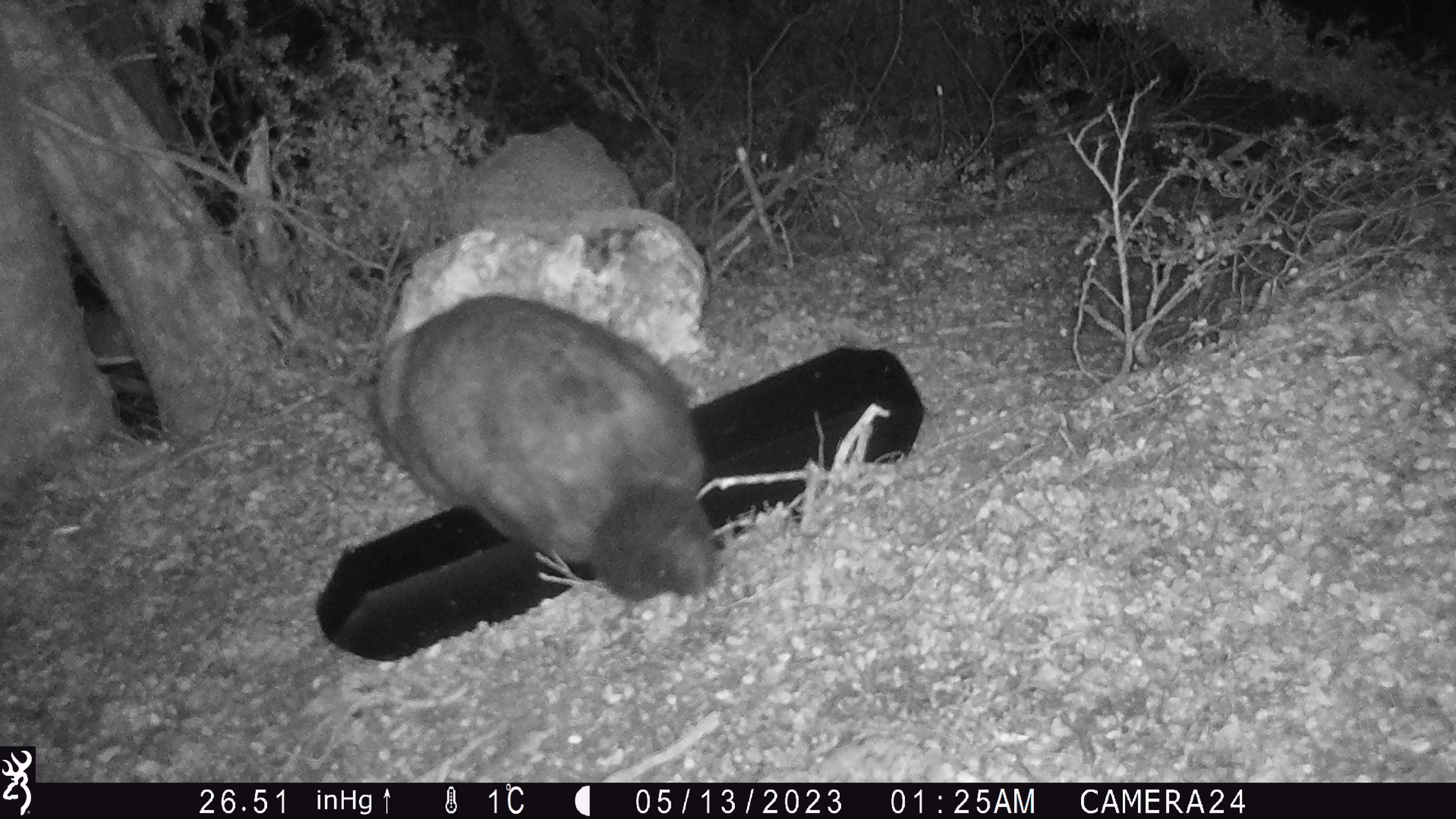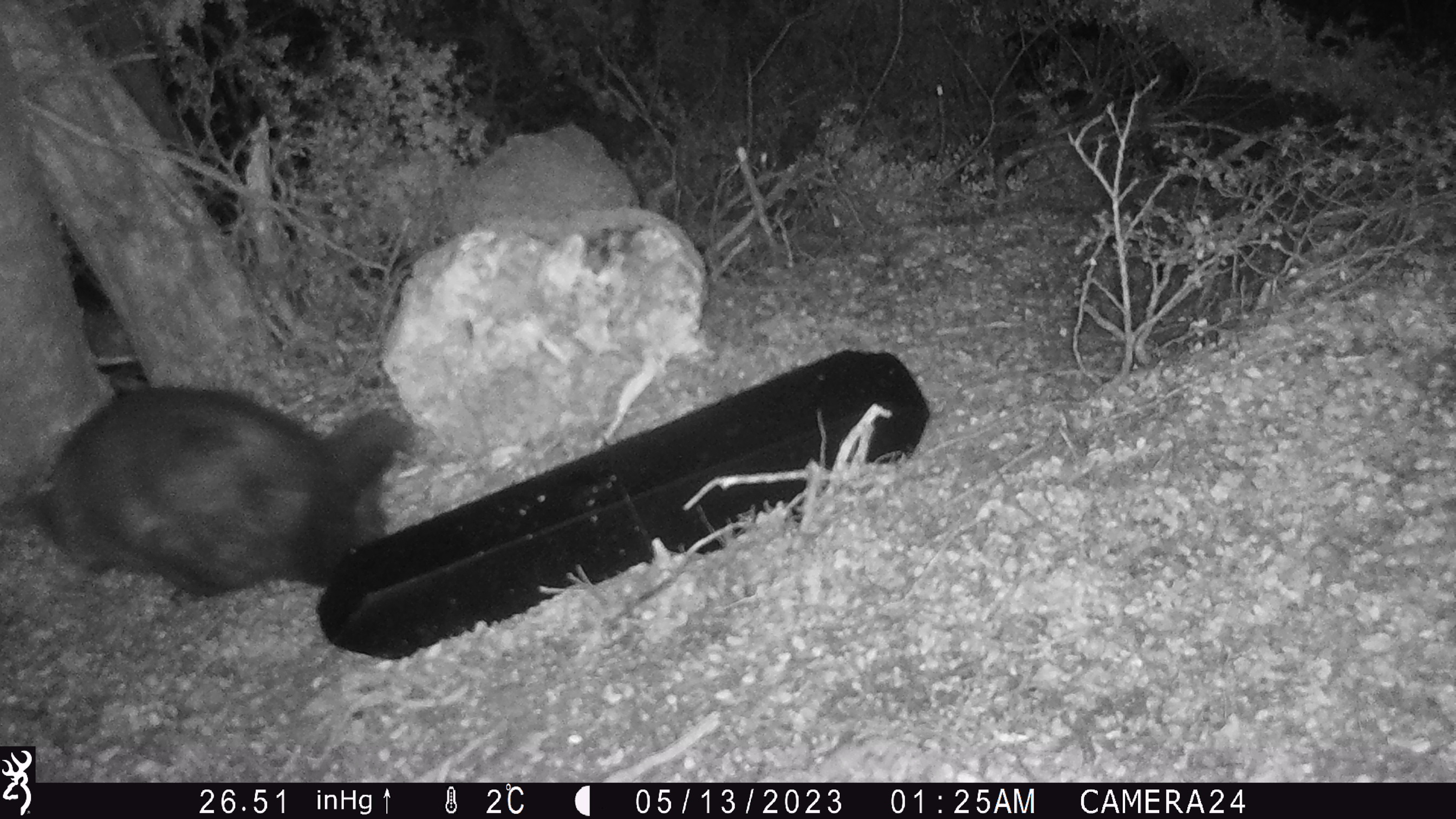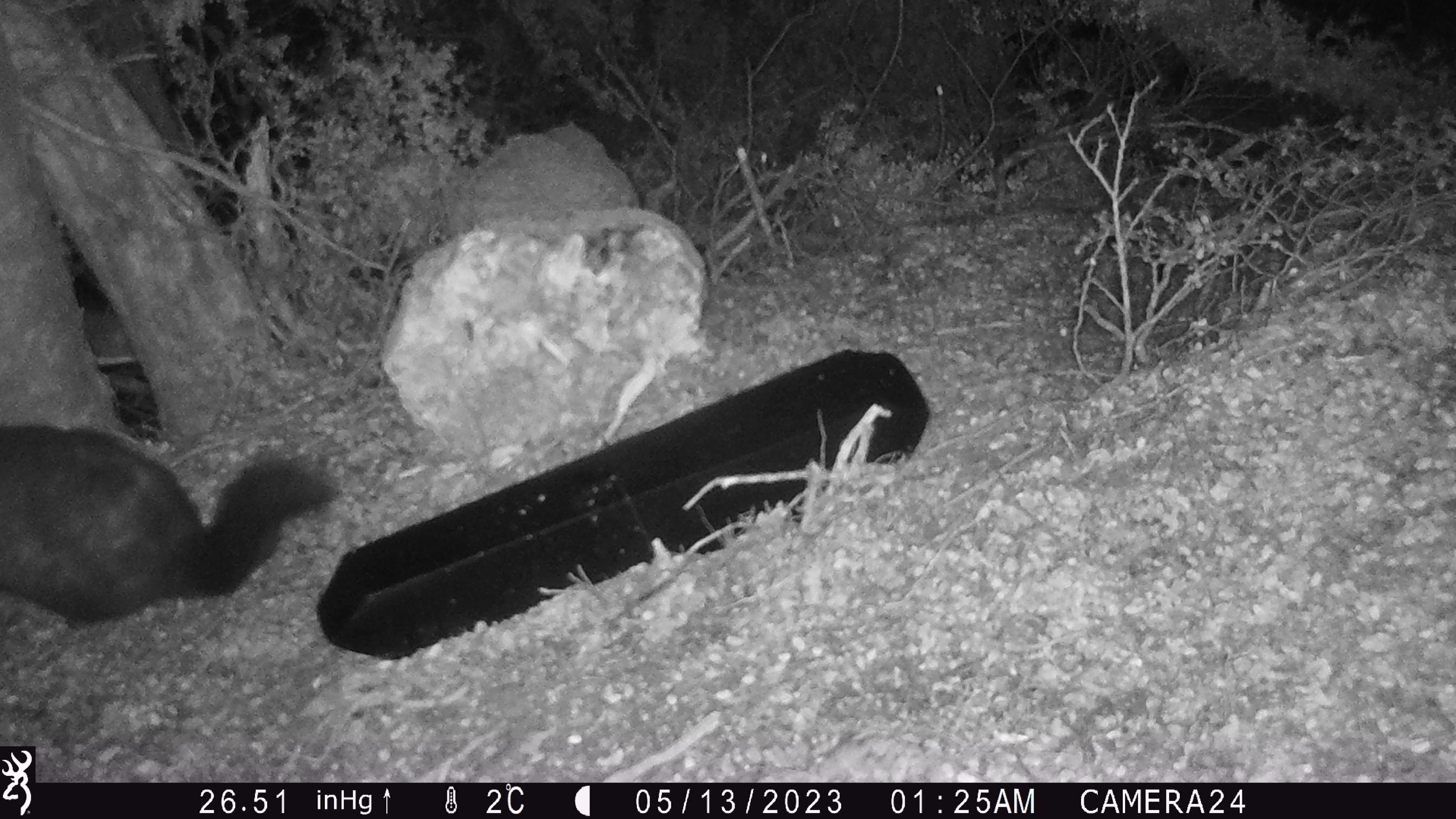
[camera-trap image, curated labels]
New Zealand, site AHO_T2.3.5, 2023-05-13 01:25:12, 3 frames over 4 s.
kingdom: Animalia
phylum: Chordata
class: Mammalia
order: Carnivora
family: Mustelidae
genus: Mustela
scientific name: Mustela erminea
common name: stoat